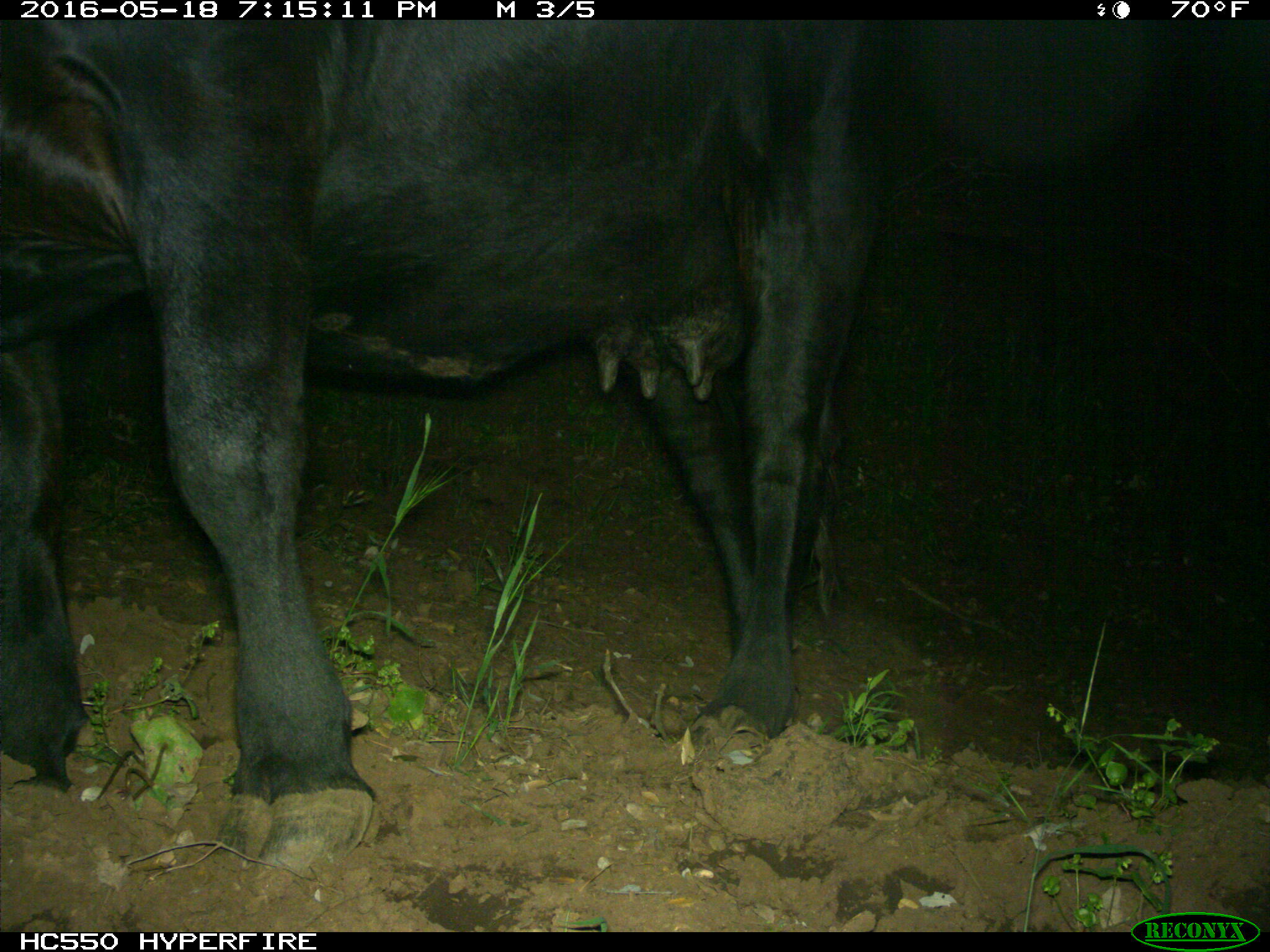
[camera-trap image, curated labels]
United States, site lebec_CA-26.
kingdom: Animalia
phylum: Chordata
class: Mammalia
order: Artiodactyla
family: Bovidae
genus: Bos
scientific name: Bos taurus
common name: domestic cow